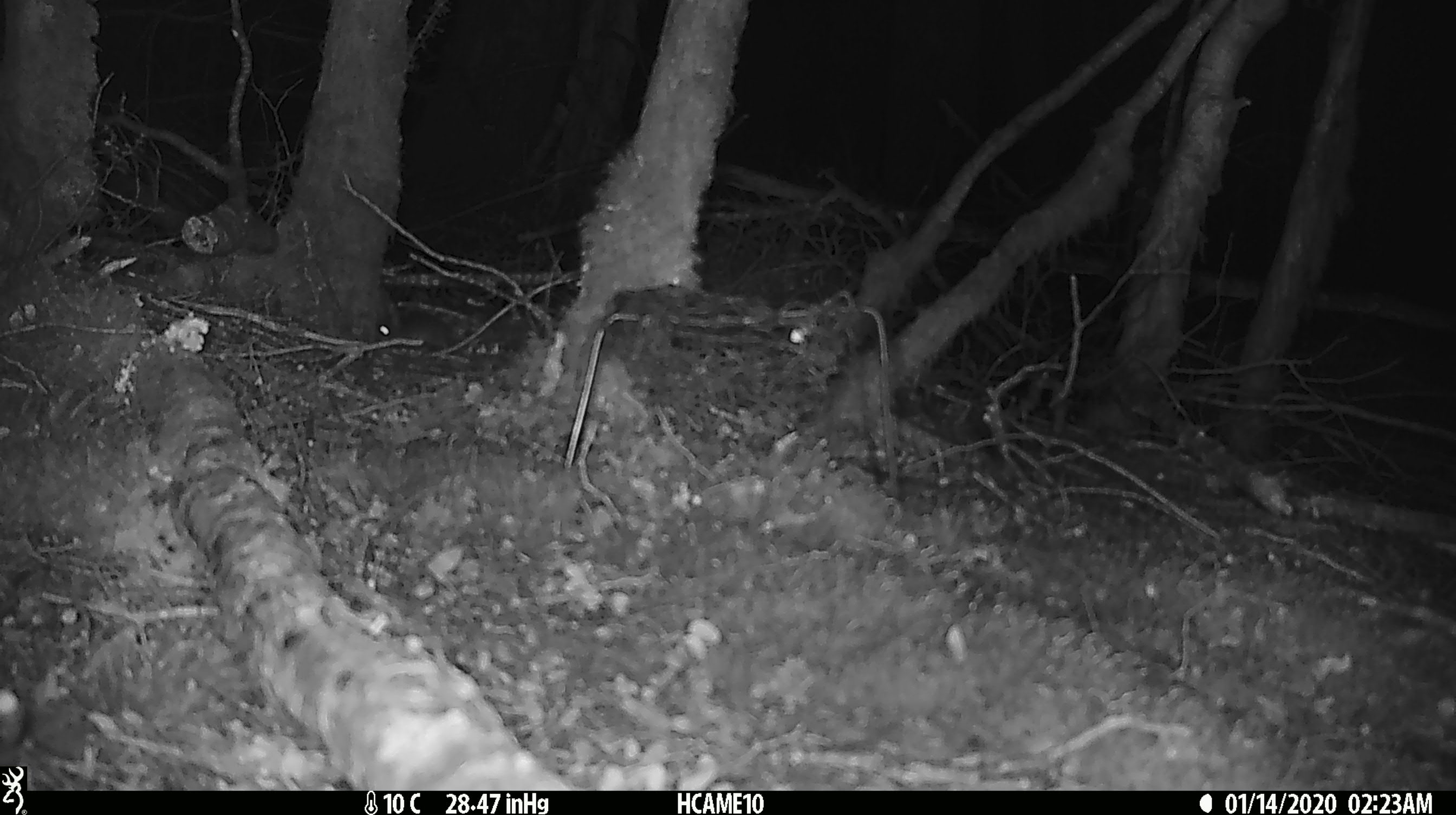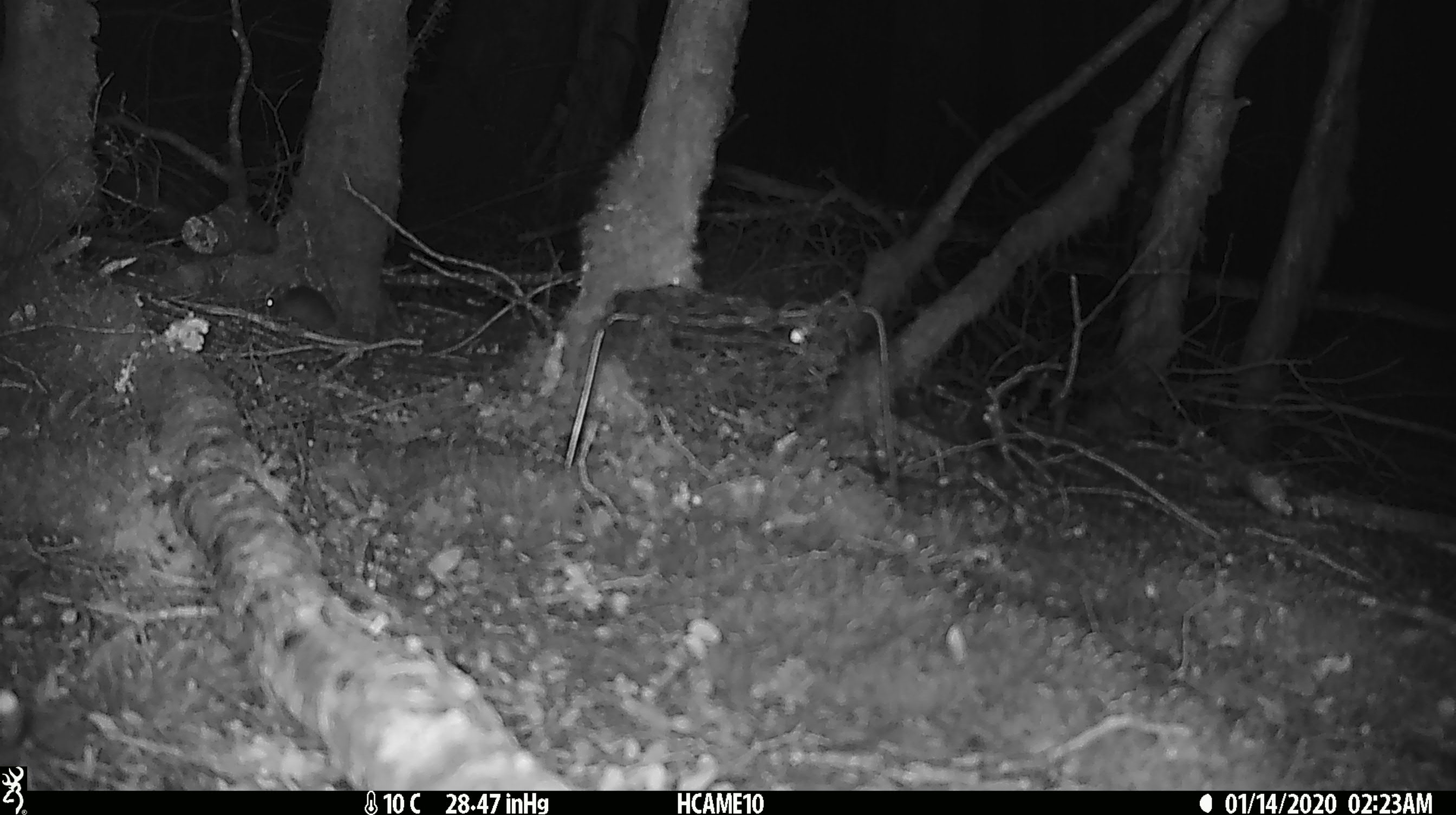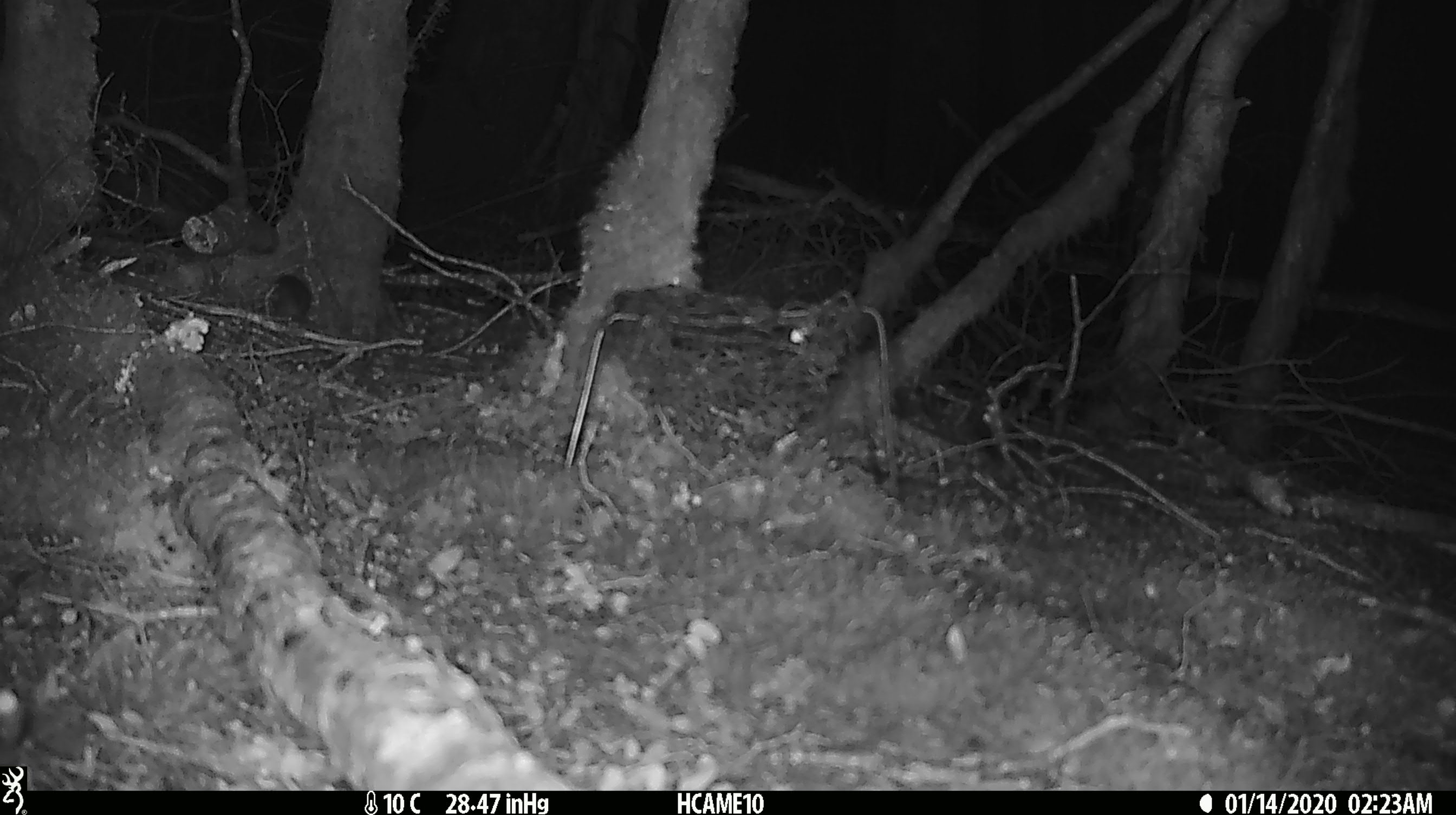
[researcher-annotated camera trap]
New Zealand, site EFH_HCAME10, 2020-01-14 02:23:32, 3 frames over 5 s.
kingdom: Animalia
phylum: Chordata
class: Mammalia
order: Rodentia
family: Muridae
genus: Mus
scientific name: Mus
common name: mouse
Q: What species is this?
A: Mouse (Mus).